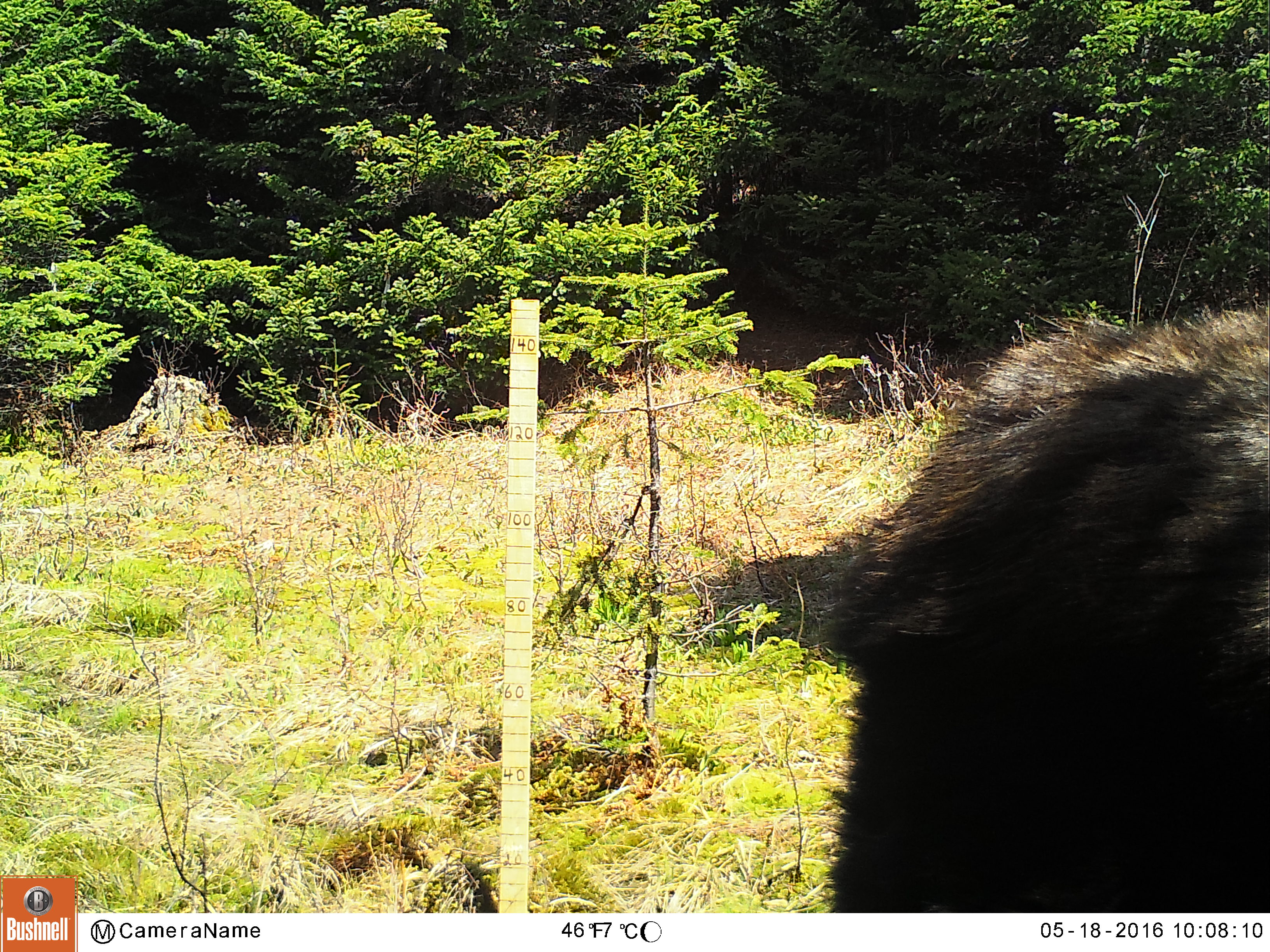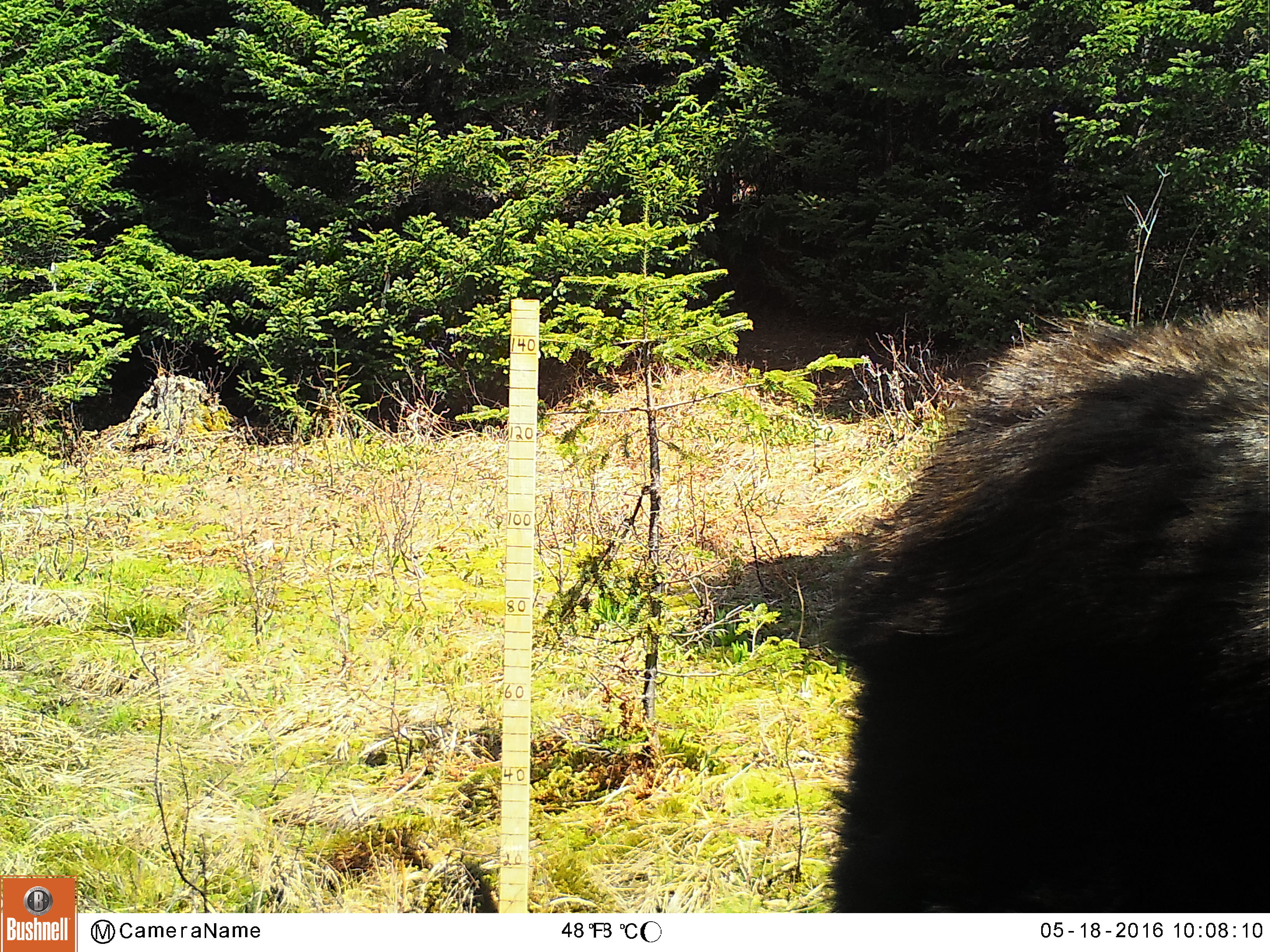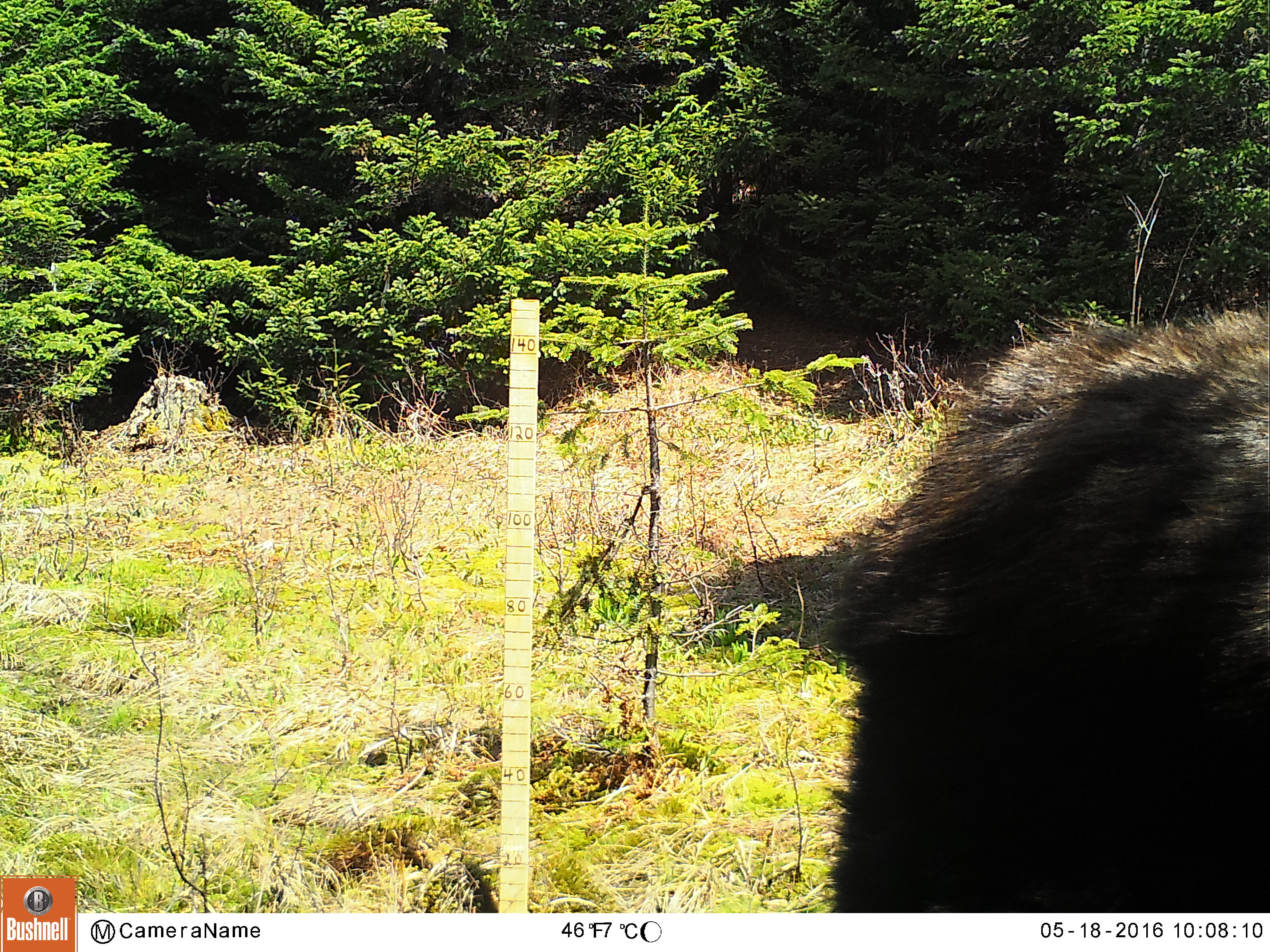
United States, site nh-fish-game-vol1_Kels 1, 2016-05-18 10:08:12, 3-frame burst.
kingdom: Animalia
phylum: Chordata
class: Mammalia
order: Artiodactyla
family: Cervidae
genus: Alces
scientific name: Alces alces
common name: moose